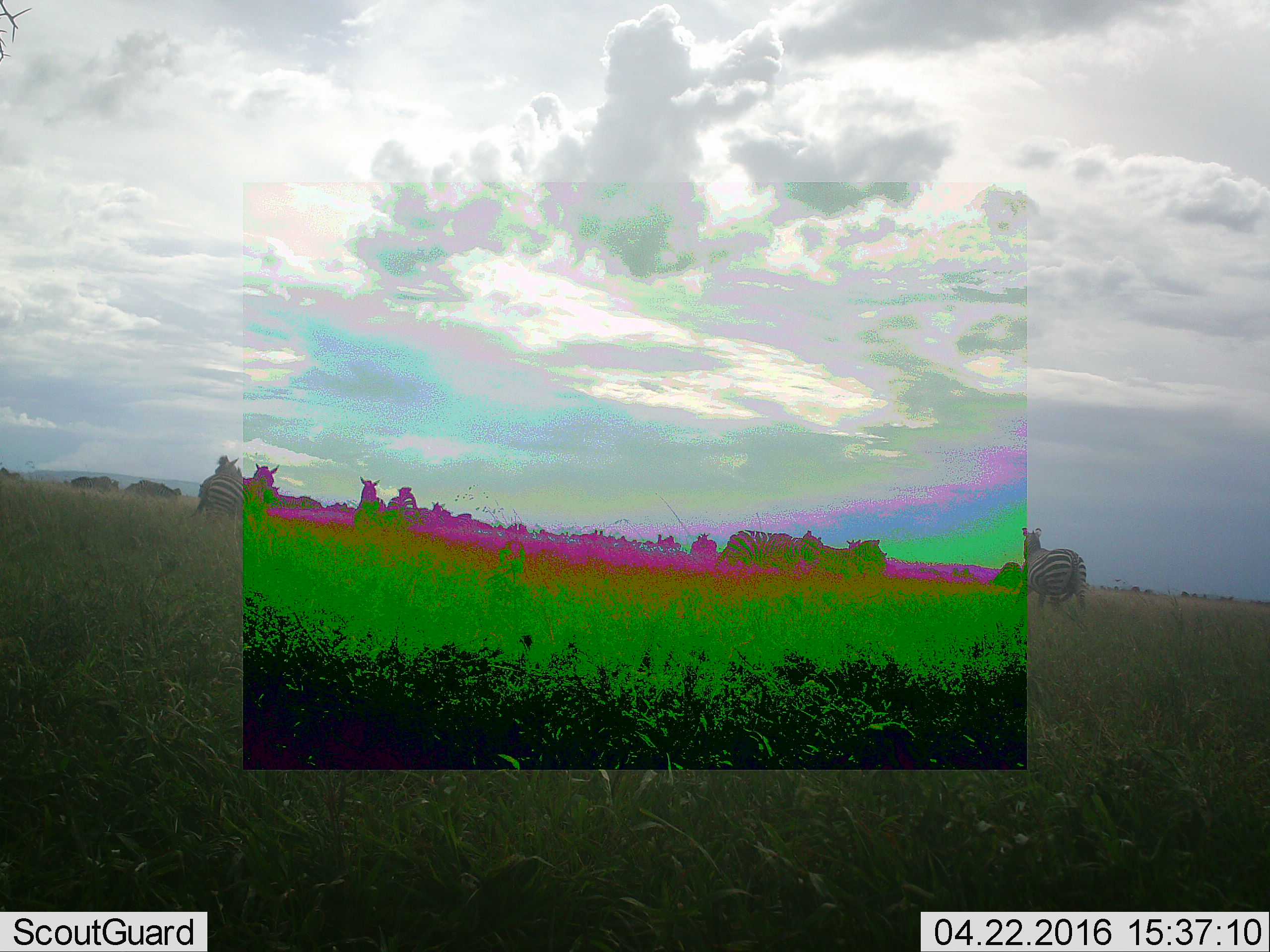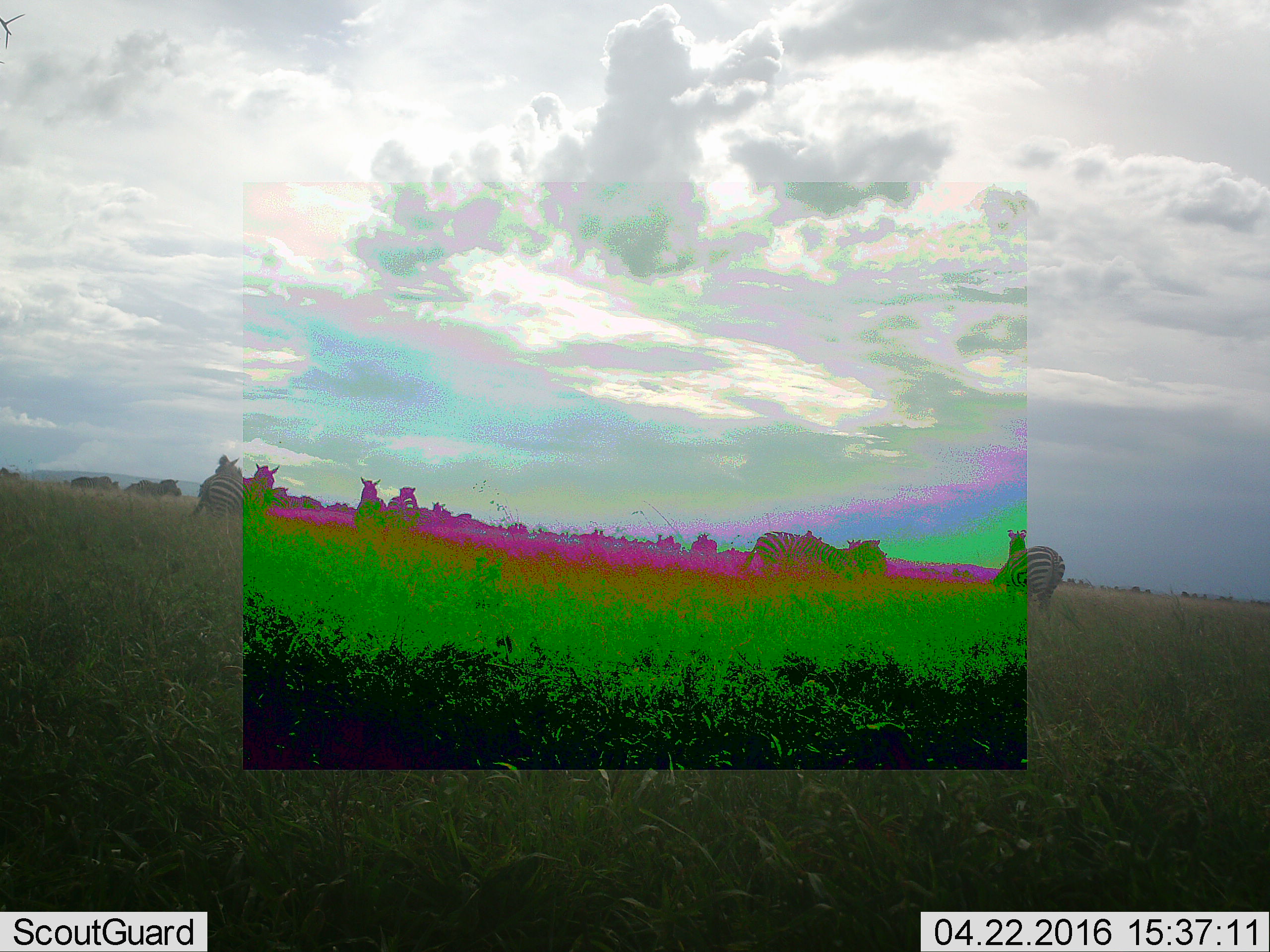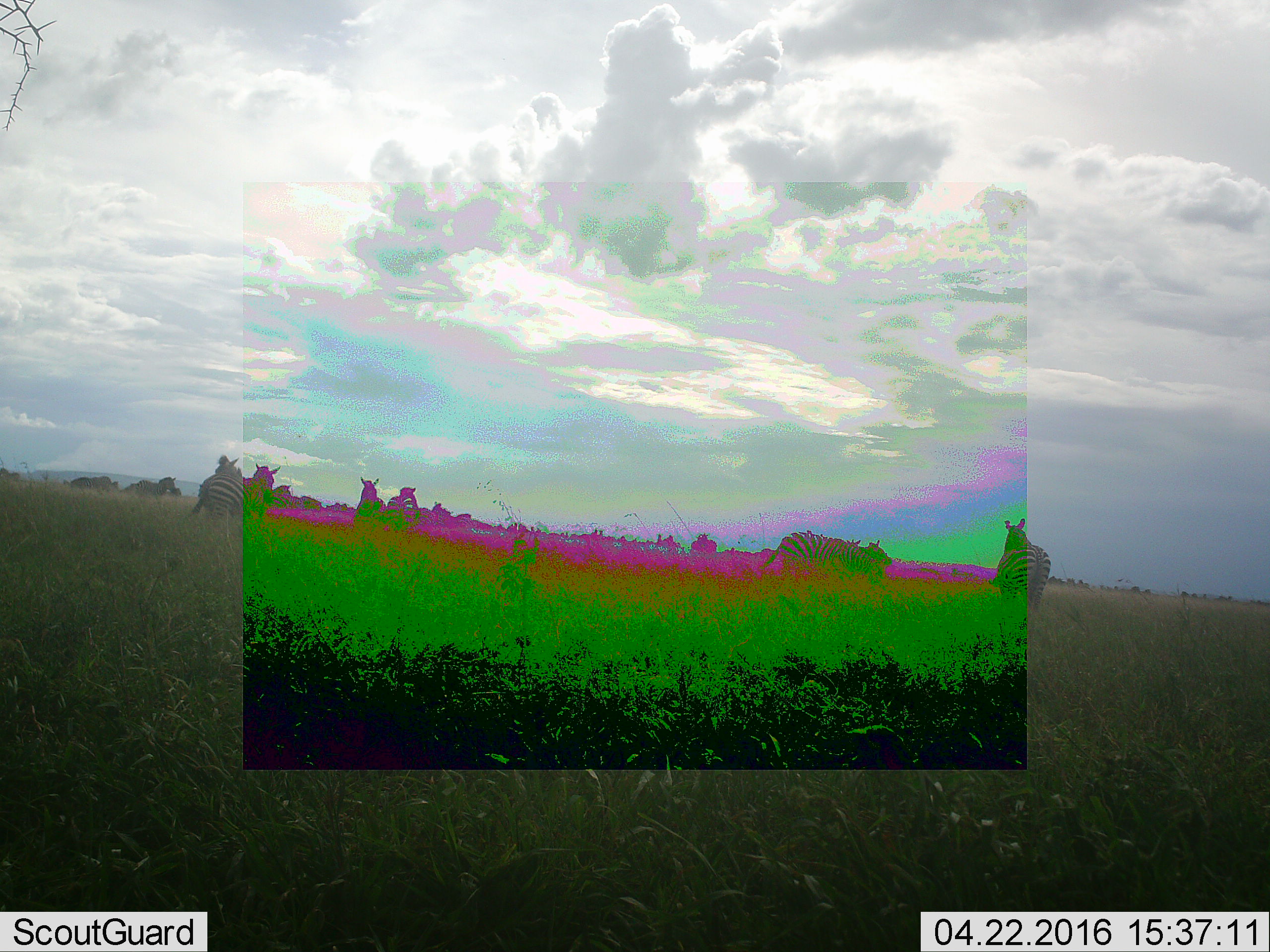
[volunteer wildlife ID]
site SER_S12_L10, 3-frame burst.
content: unidentified animal